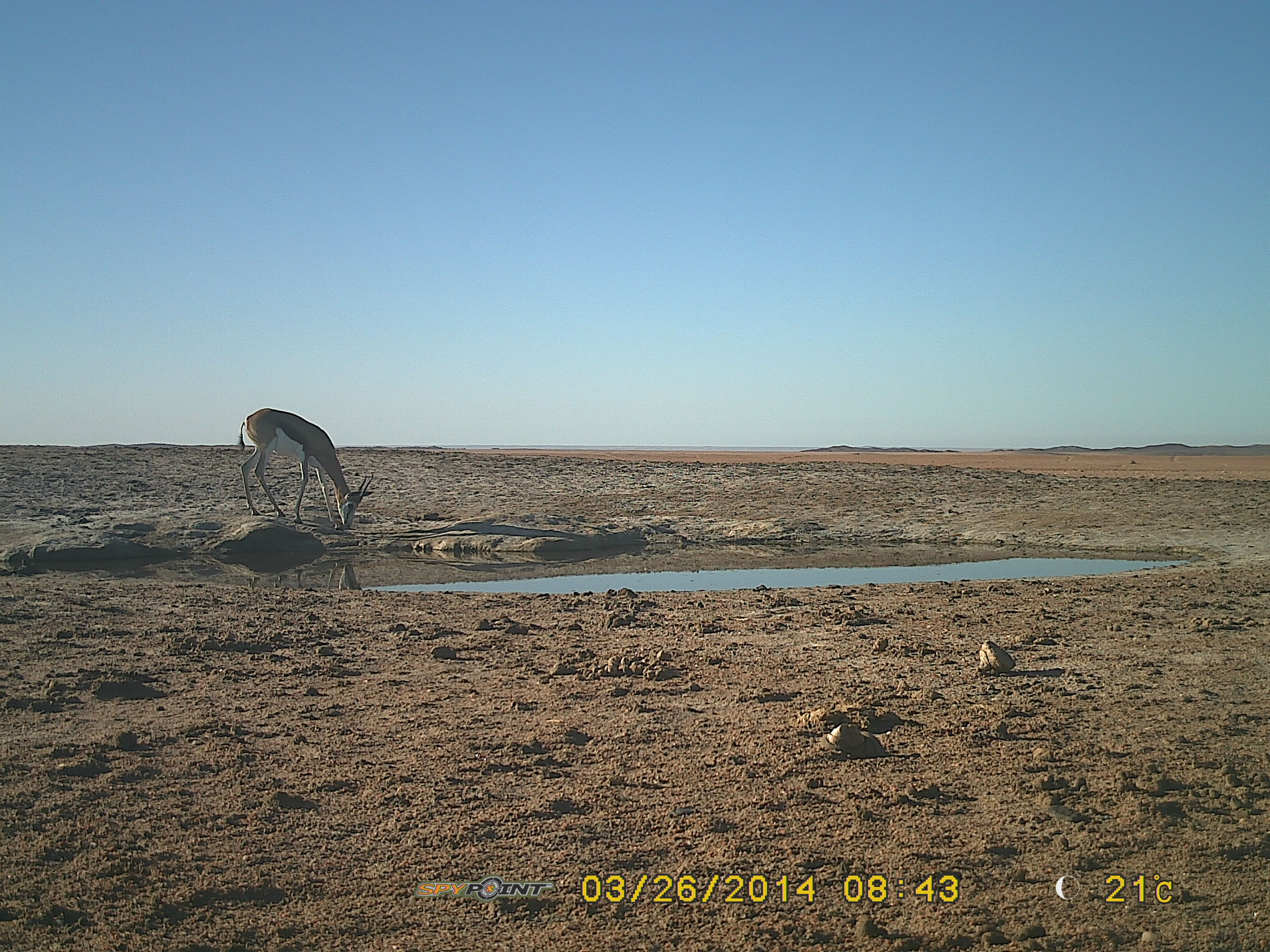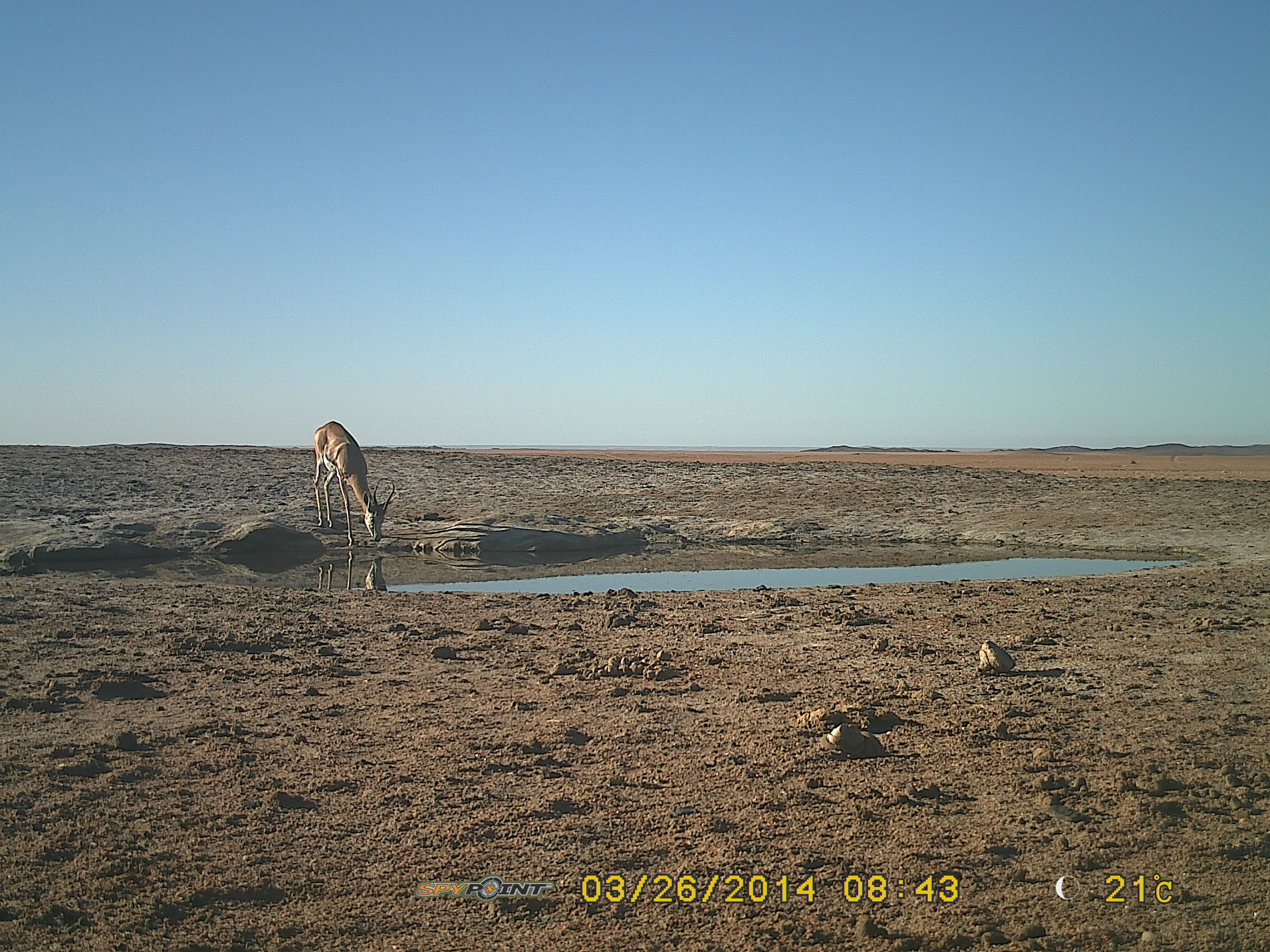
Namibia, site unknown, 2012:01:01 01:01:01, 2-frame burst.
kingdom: Animalia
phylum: Chordata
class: Mammalia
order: Artiodactyla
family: Bovidae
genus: Antidorcas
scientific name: Antidorcas marsupialis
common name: springbok